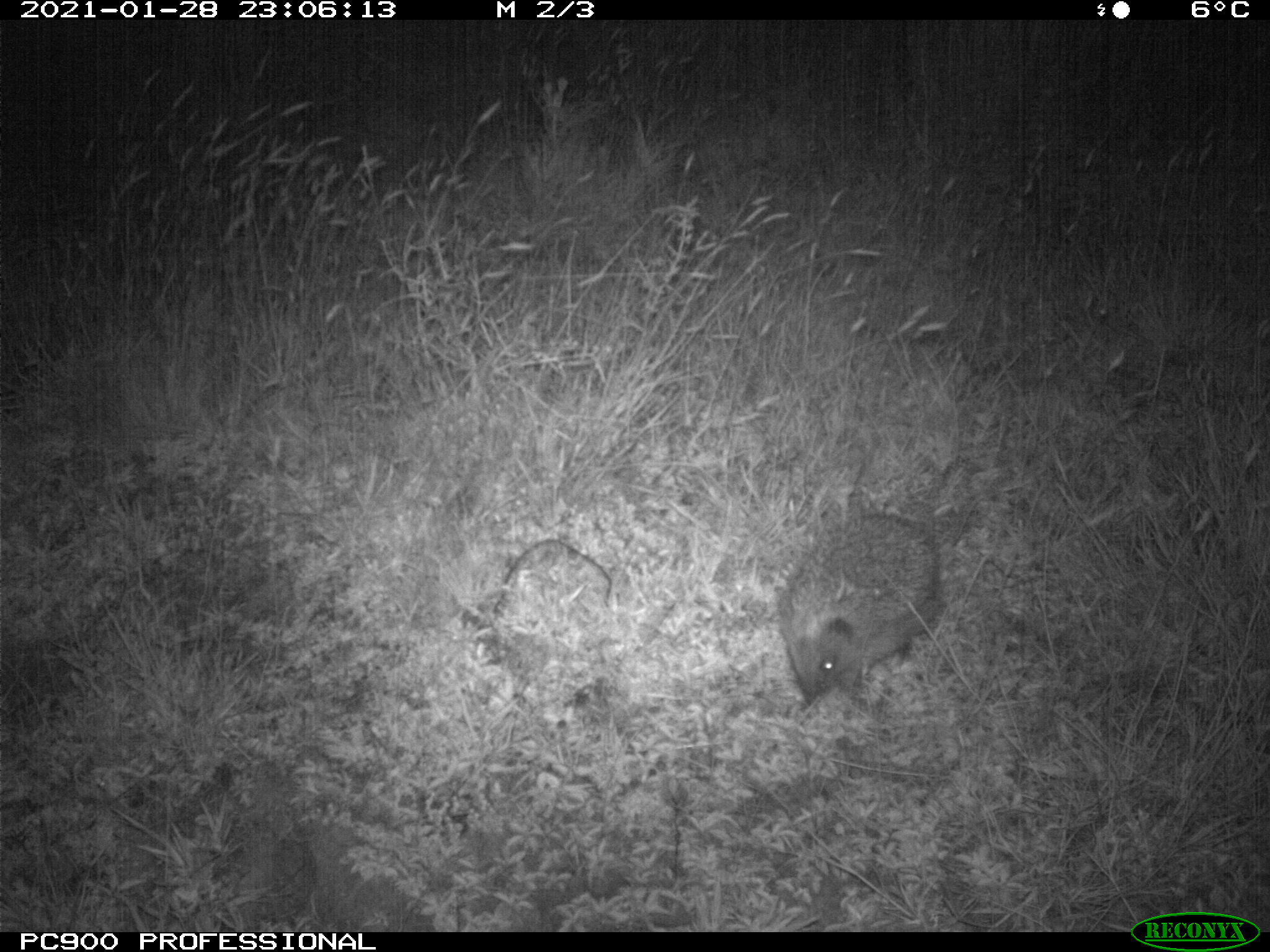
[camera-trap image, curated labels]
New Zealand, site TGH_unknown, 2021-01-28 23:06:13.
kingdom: Animalia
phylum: Chordata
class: Mammalia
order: Eulipotyphla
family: Erinaceidae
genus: Erinaceus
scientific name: Erinaceus europaeus europaeus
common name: european hedgehog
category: hedgehog